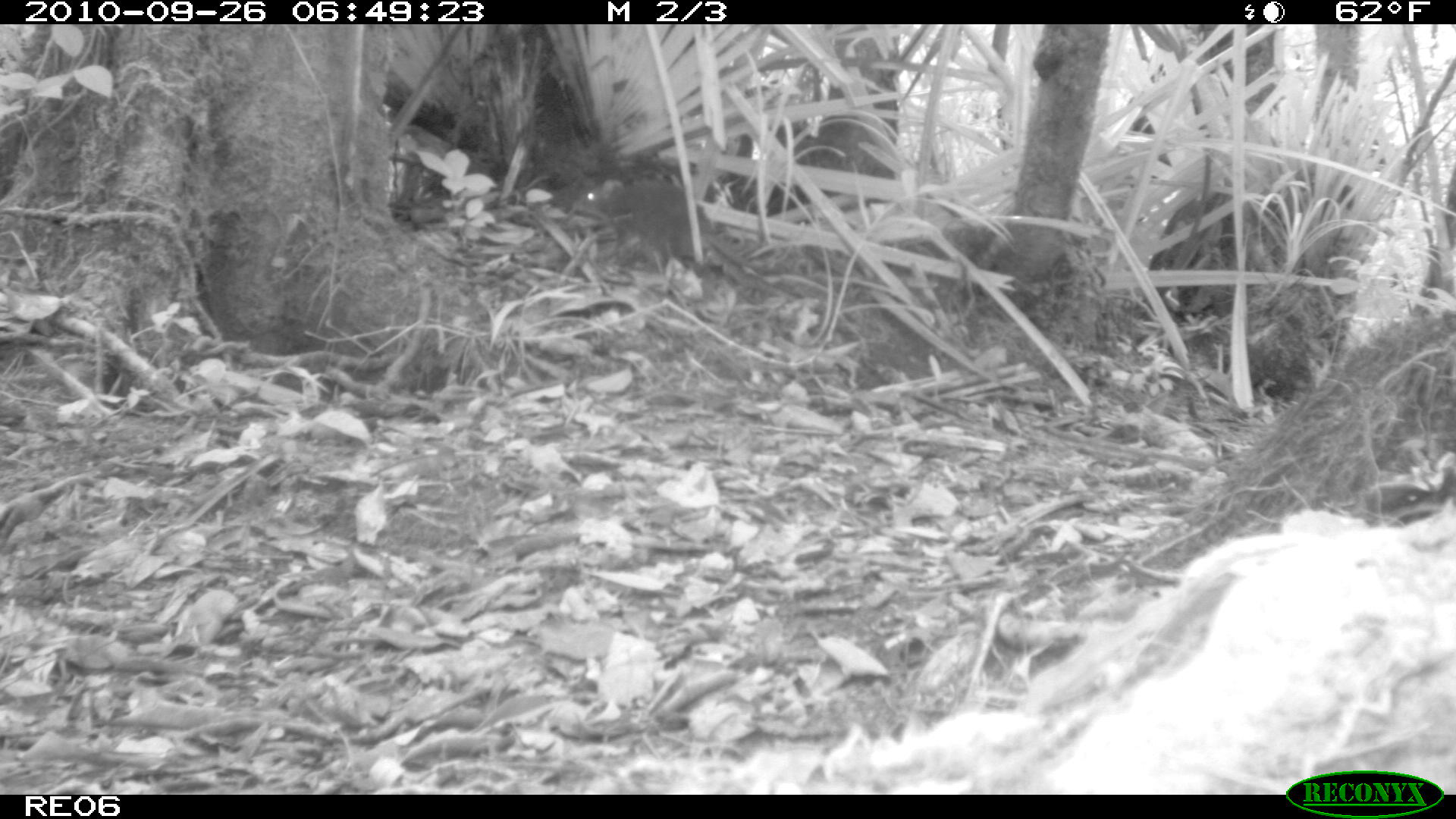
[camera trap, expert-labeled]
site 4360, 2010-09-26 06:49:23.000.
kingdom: Animalia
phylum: Chordata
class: Mammalia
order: Rodentia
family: Muridae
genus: Rattus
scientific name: Rattus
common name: rodent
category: unknown rat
Unknown rat (rodent) (Rattus), count 1.